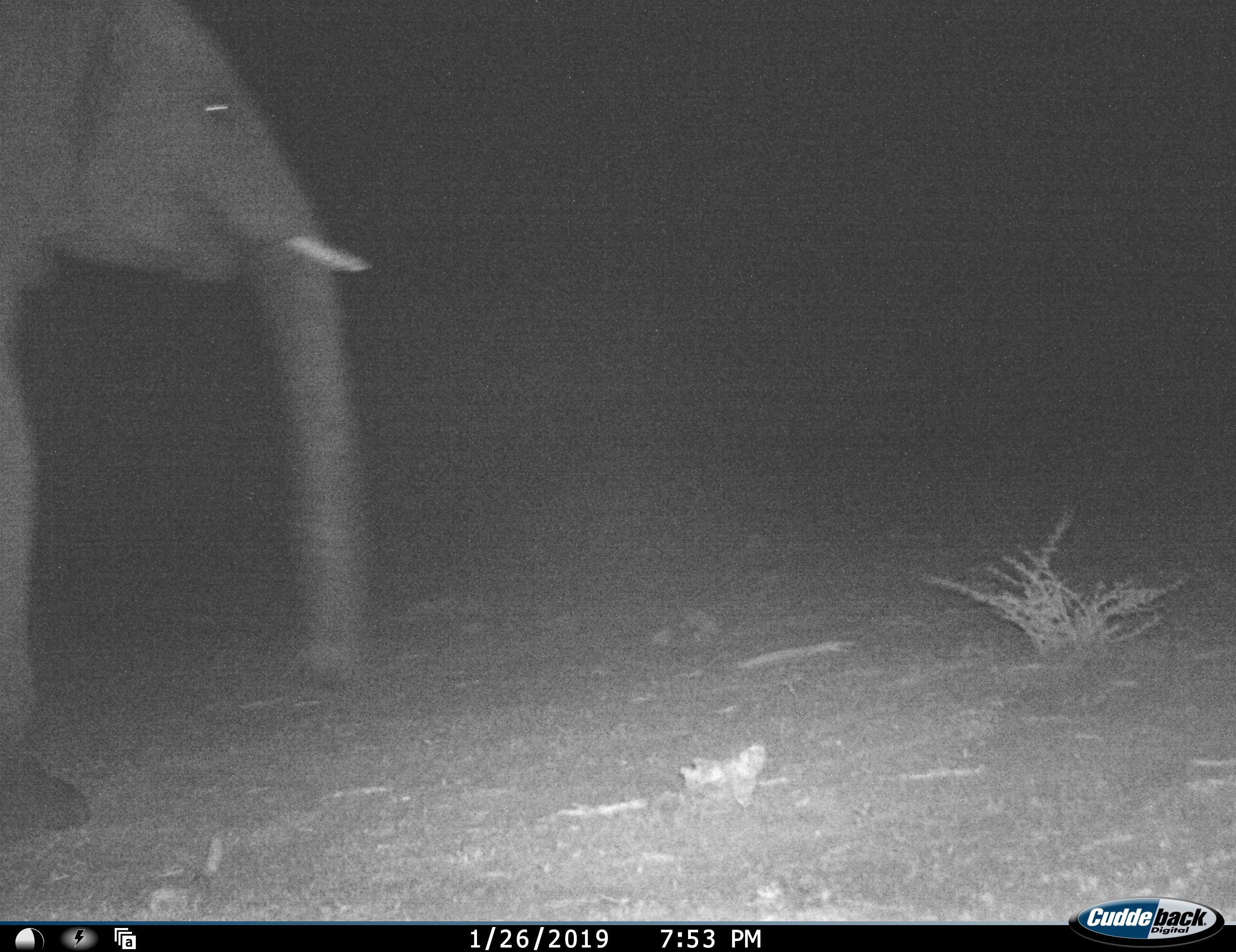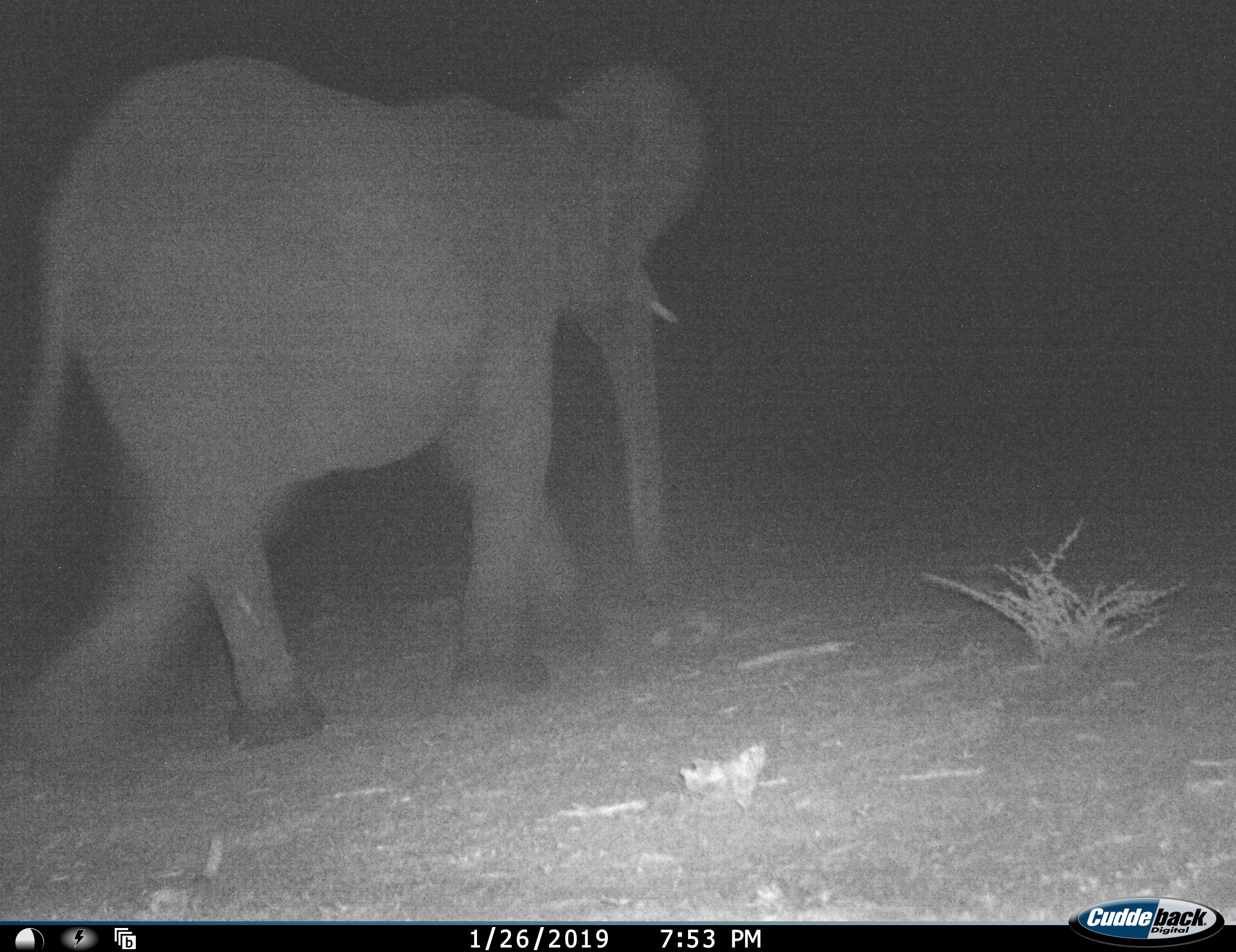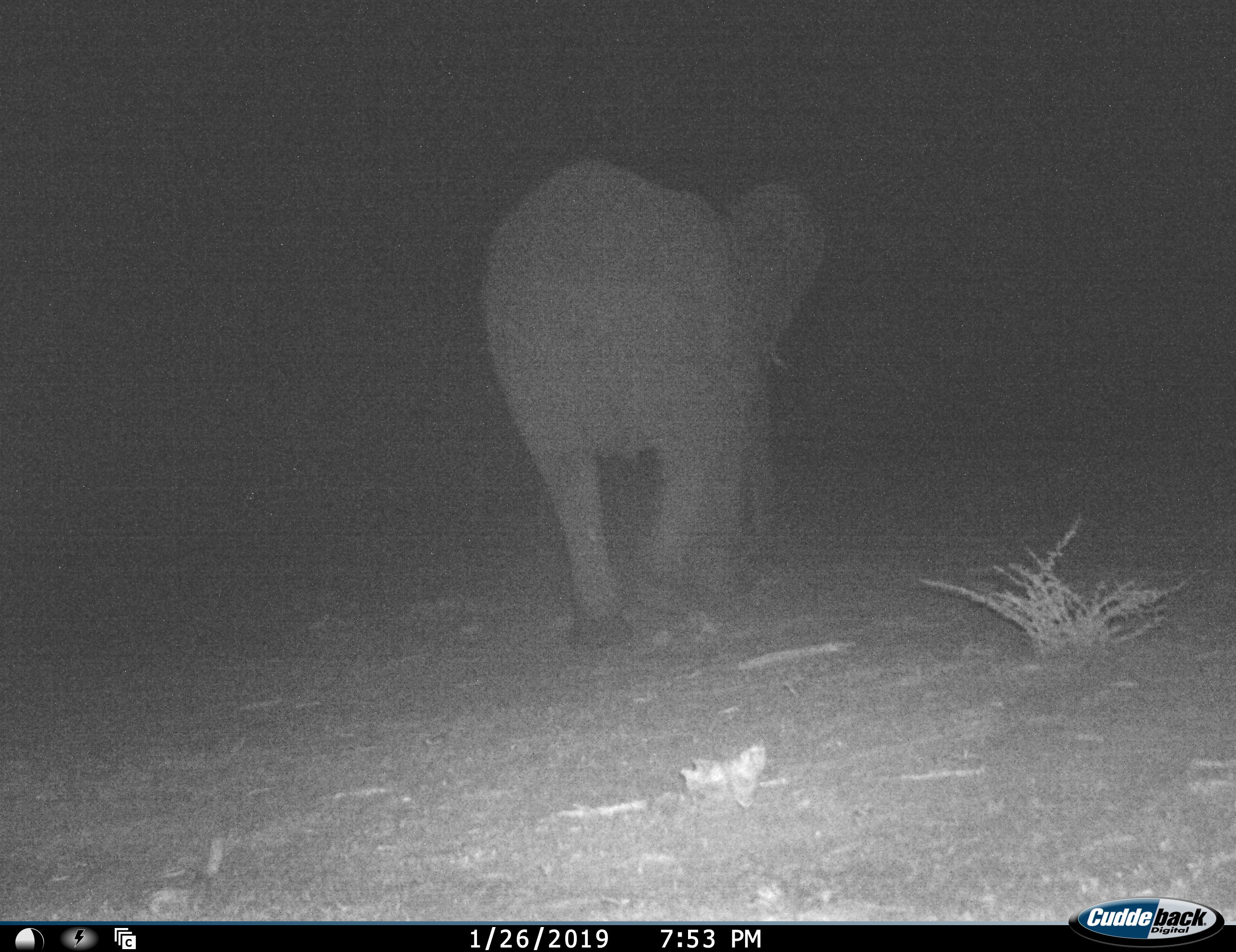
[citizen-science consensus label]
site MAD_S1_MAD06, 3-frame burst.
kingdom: Animalia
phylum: Chordata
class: Mammalia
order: Proboscidea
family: Elephantidae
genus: Loxodonta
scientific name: Loxodonta africana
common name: african bush elephant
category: elephant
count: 1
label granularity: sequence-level